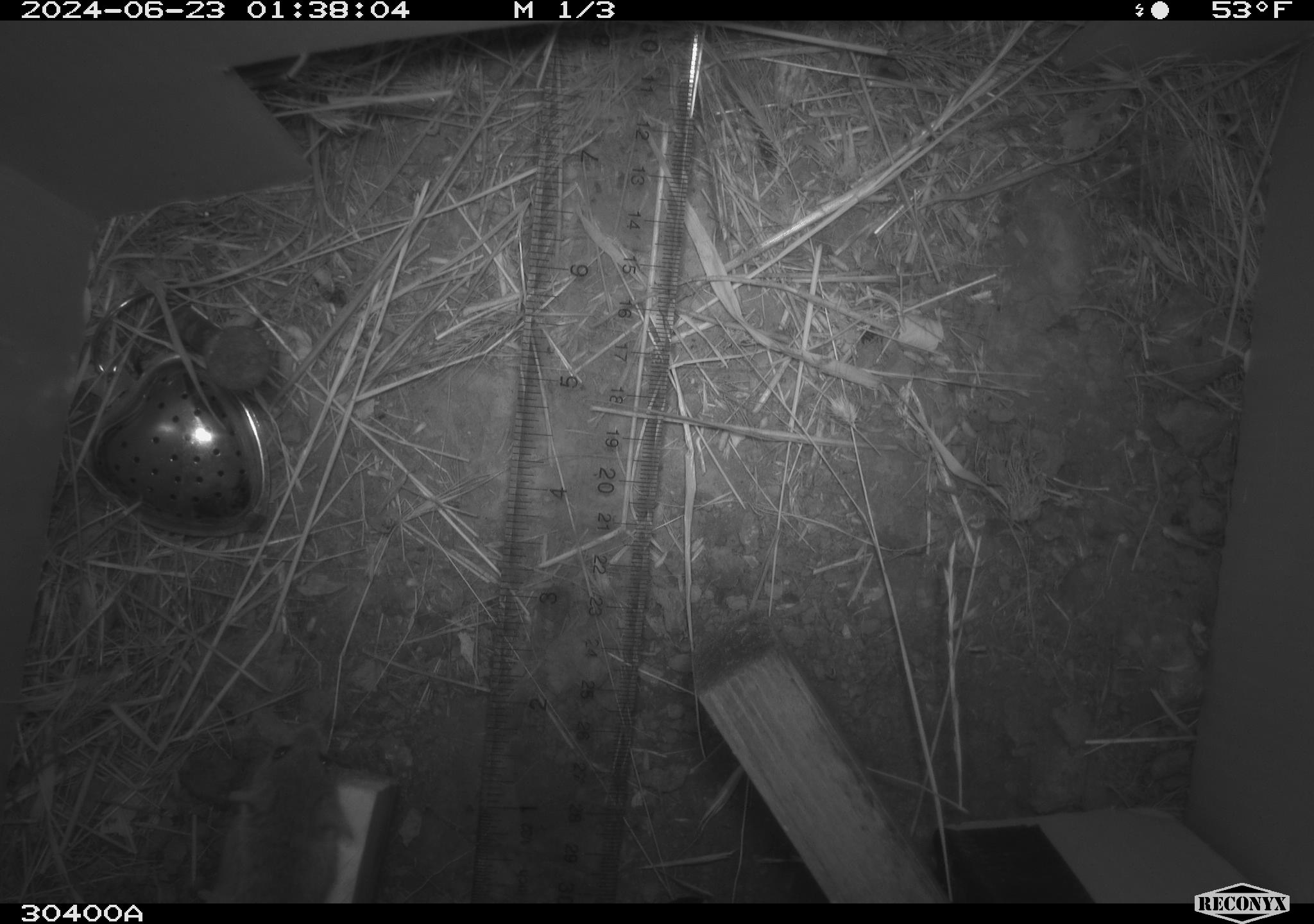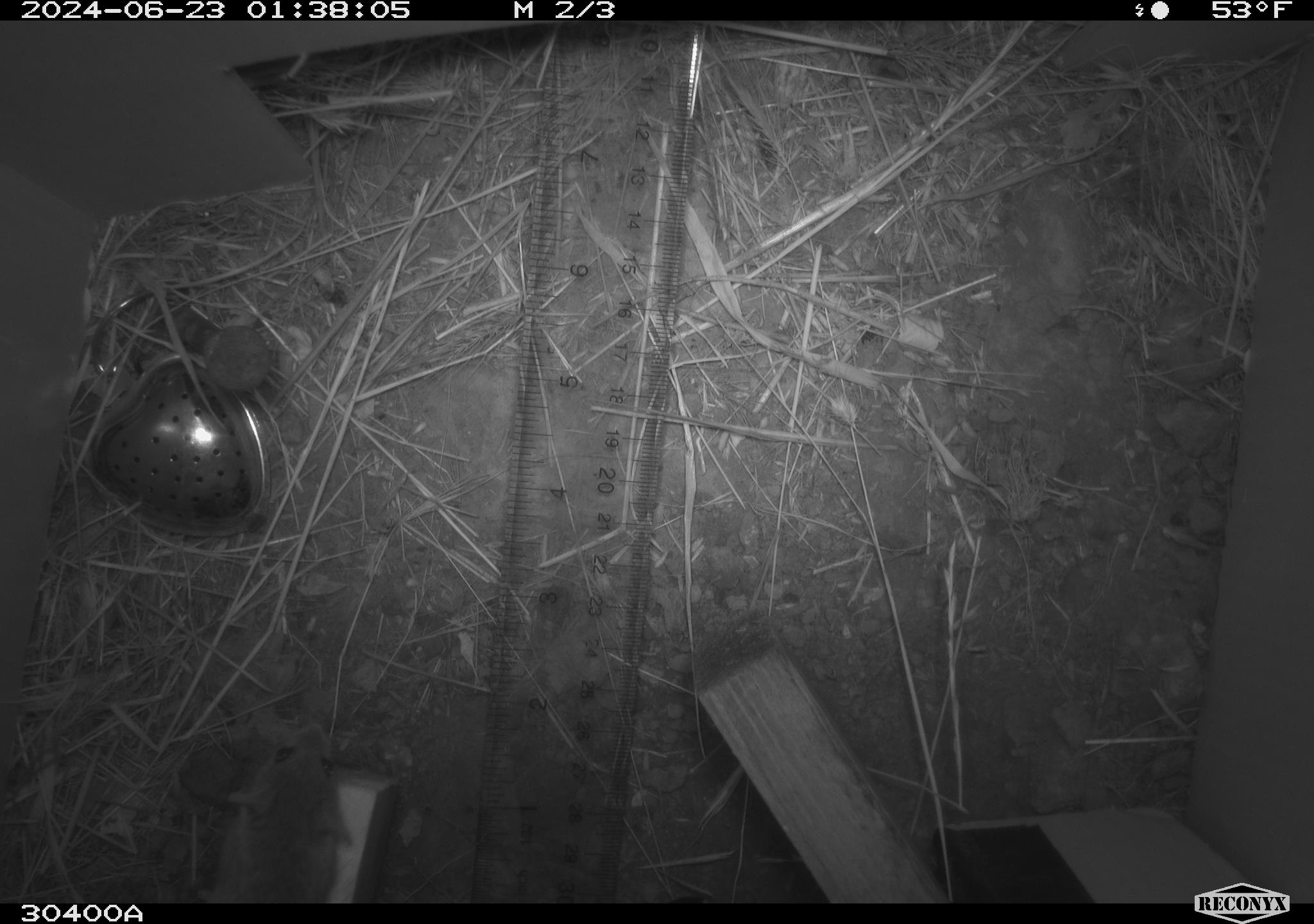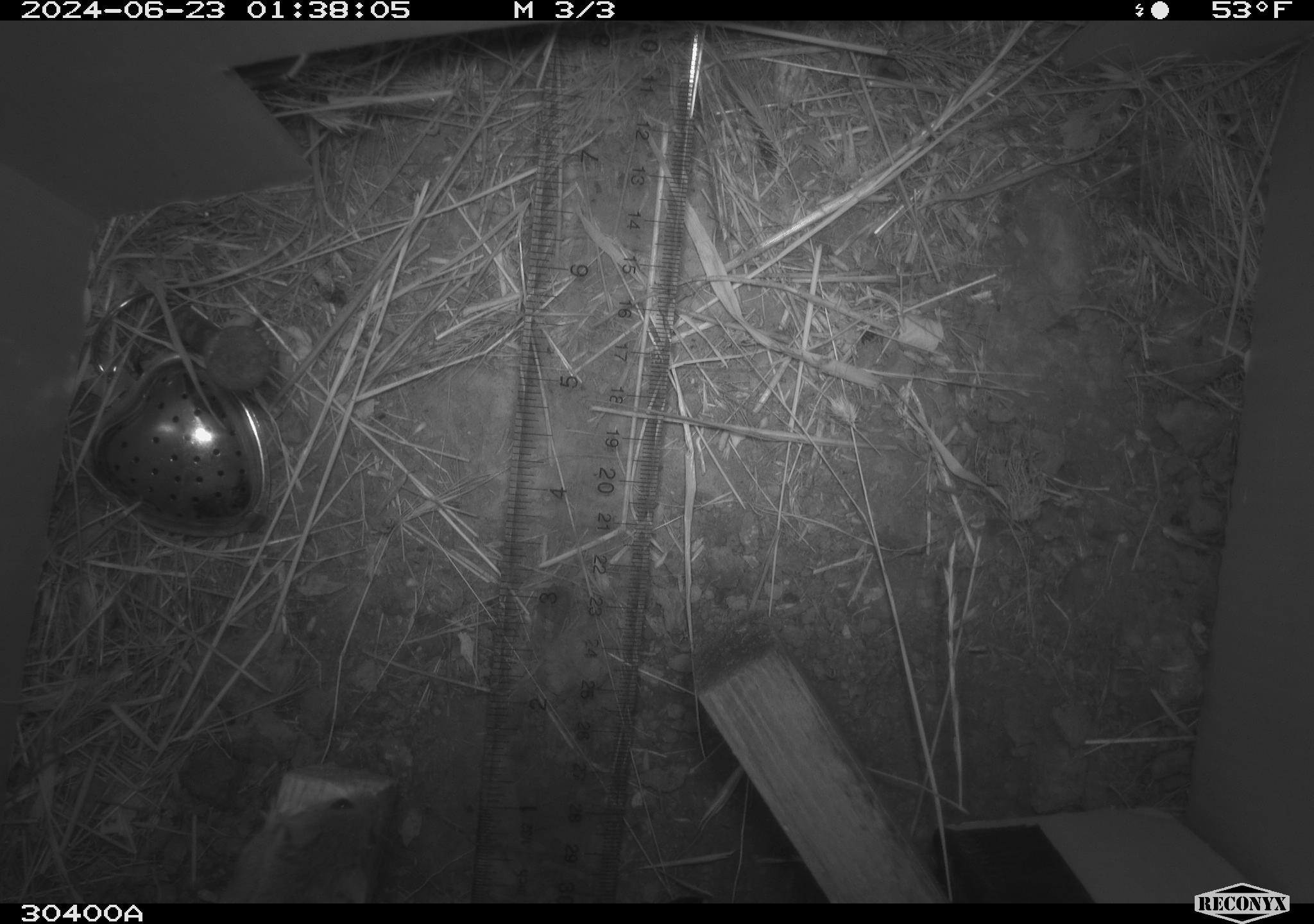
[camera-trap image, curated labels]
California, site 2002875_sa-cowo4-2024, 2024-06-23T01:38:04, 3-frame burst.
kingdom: Animalia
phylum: Chordata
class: Mammalia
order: Rodentia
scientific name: Rodentia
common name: mouse species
Mouse species (Rodentia).